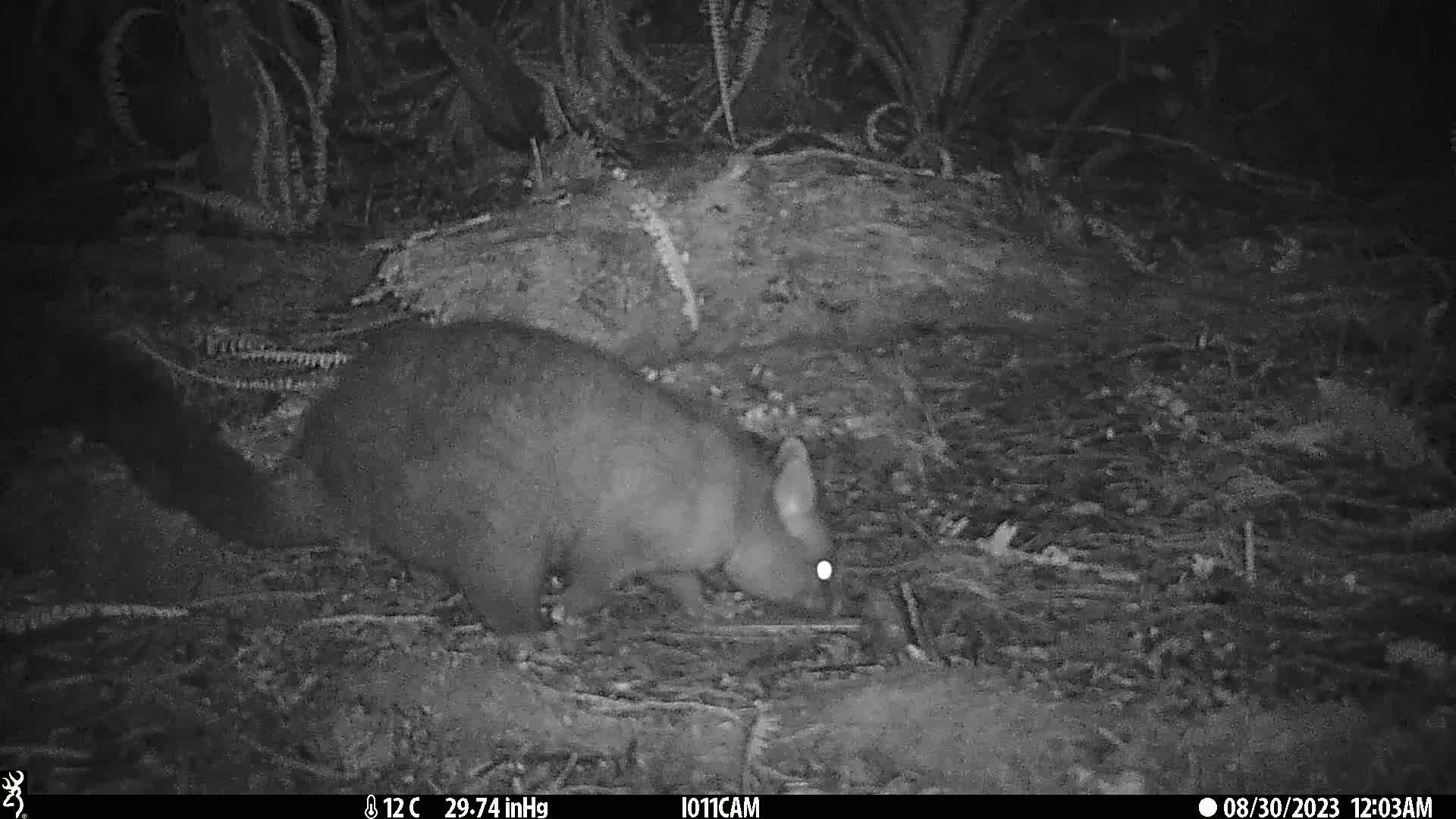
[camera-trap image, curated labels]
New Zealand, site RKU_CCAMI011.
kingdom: Animalia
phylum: Chordata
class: Mammalia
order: Diprotodontia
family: Phalangeridae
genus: Trichosurus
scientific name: Trichosurus vulpecula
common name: common brushtail possum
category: possum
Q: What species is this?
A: Possum (common brushtail possum) (Trichosurus vulpecula).